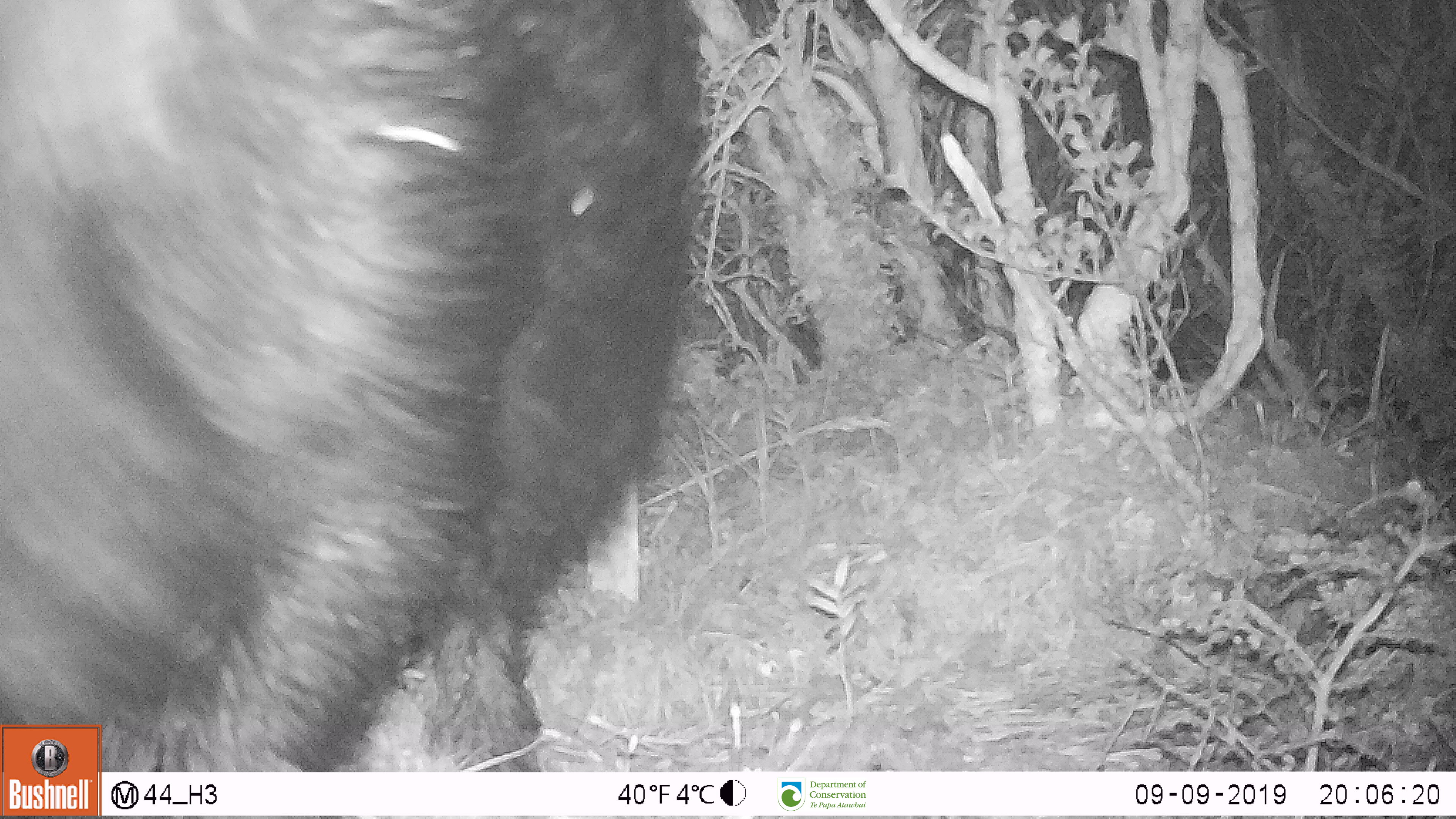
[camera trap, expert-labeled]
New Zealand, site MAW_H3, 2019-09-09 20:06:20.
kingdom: Animalia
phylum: Chordata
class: Mammalia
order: Artiodactyla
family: Suidae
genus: Sus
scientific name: Sus scrofa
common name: pig